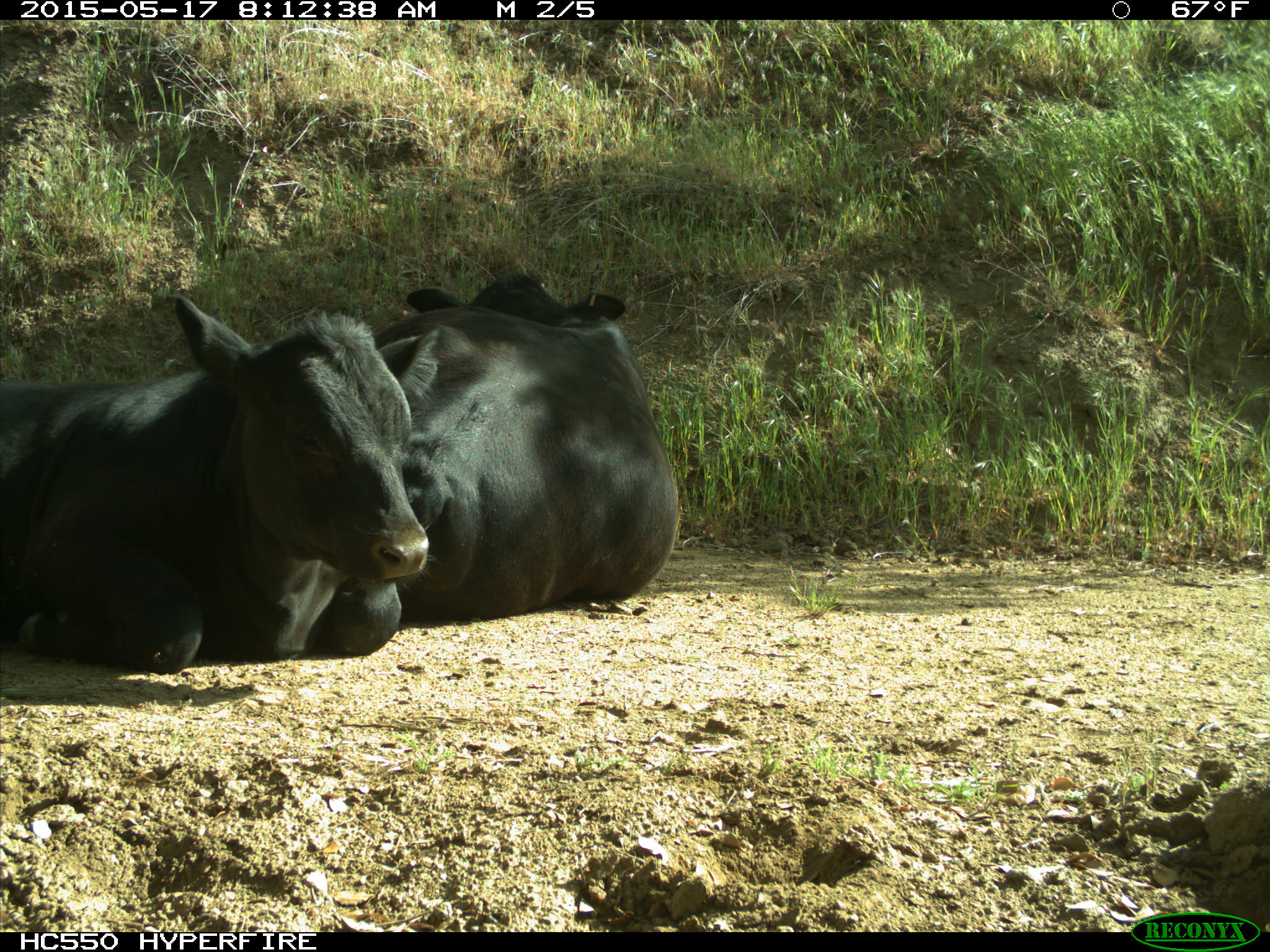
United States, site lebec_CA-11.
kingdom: Animalia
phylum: Chordata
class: Mammalia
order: Artiodactyla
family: Bovidae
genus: Bos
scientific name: Bos taurus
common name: domestic cow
Bos taurus (domestic cow).